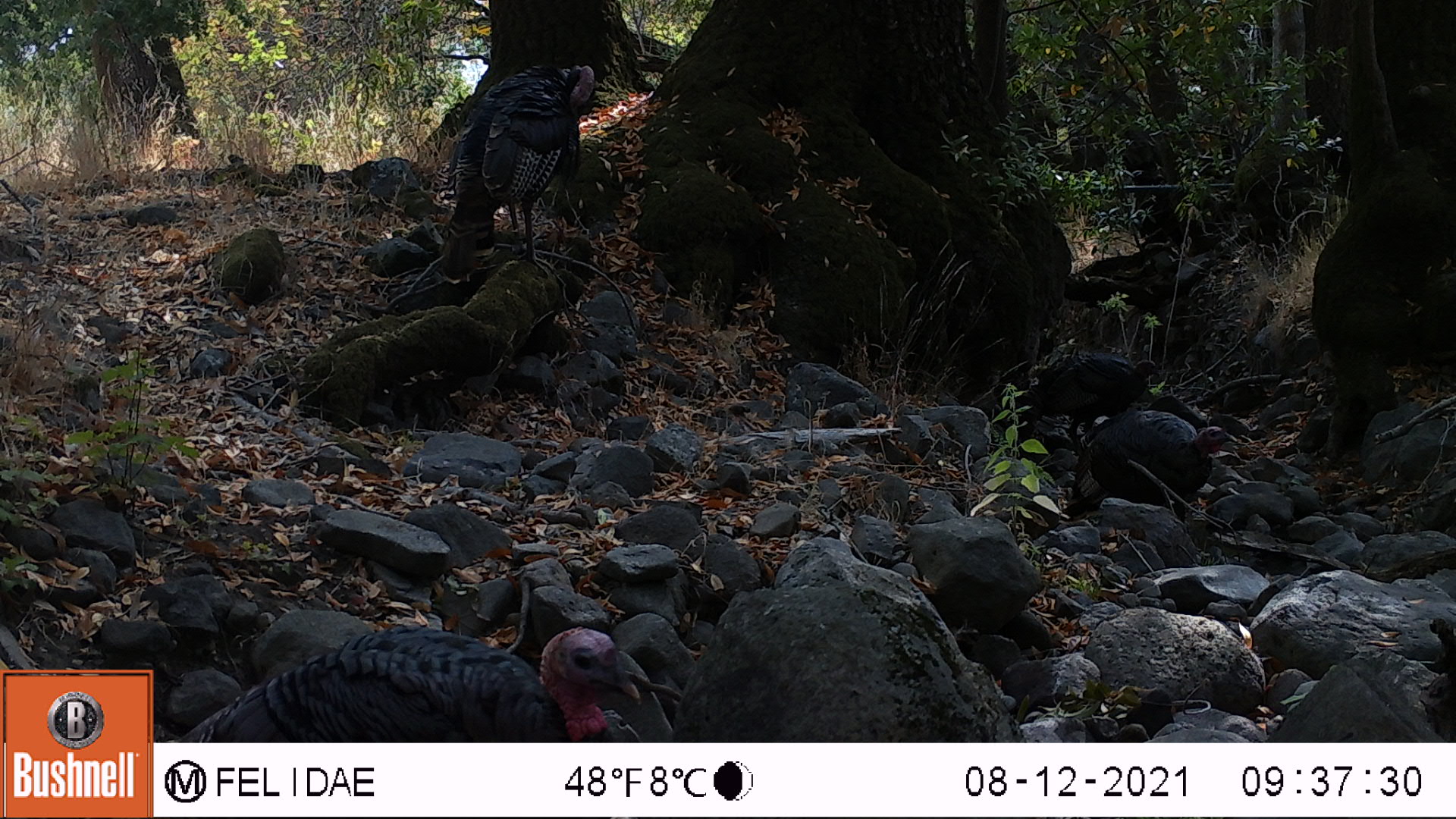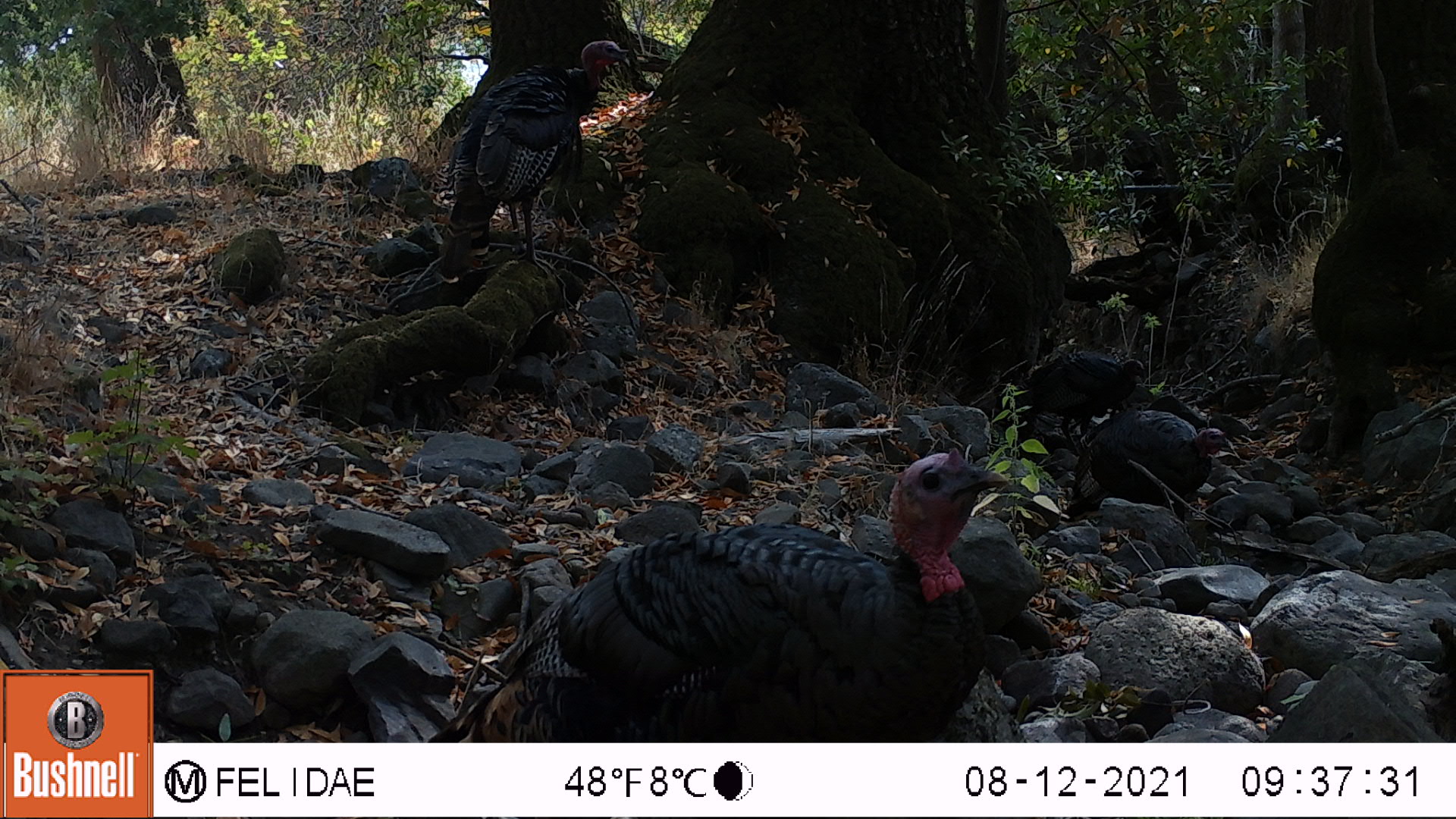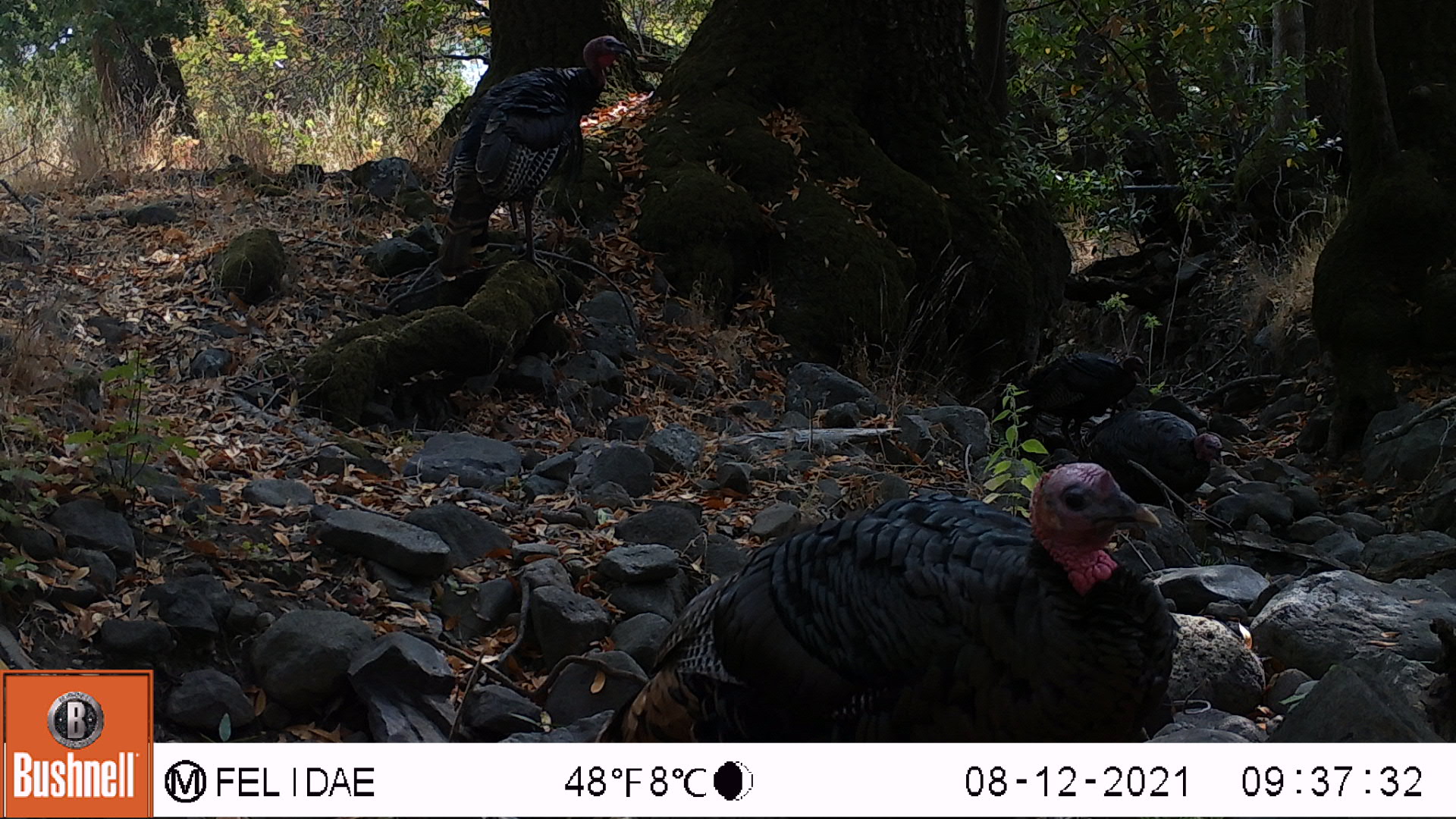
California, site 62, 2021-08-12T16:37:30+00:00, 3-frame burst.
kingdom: Animalia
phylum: Chordata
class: Aves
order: Galliformes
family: Phasianidae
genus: Meleagris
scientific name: Meleagris gallopavo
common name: turkey